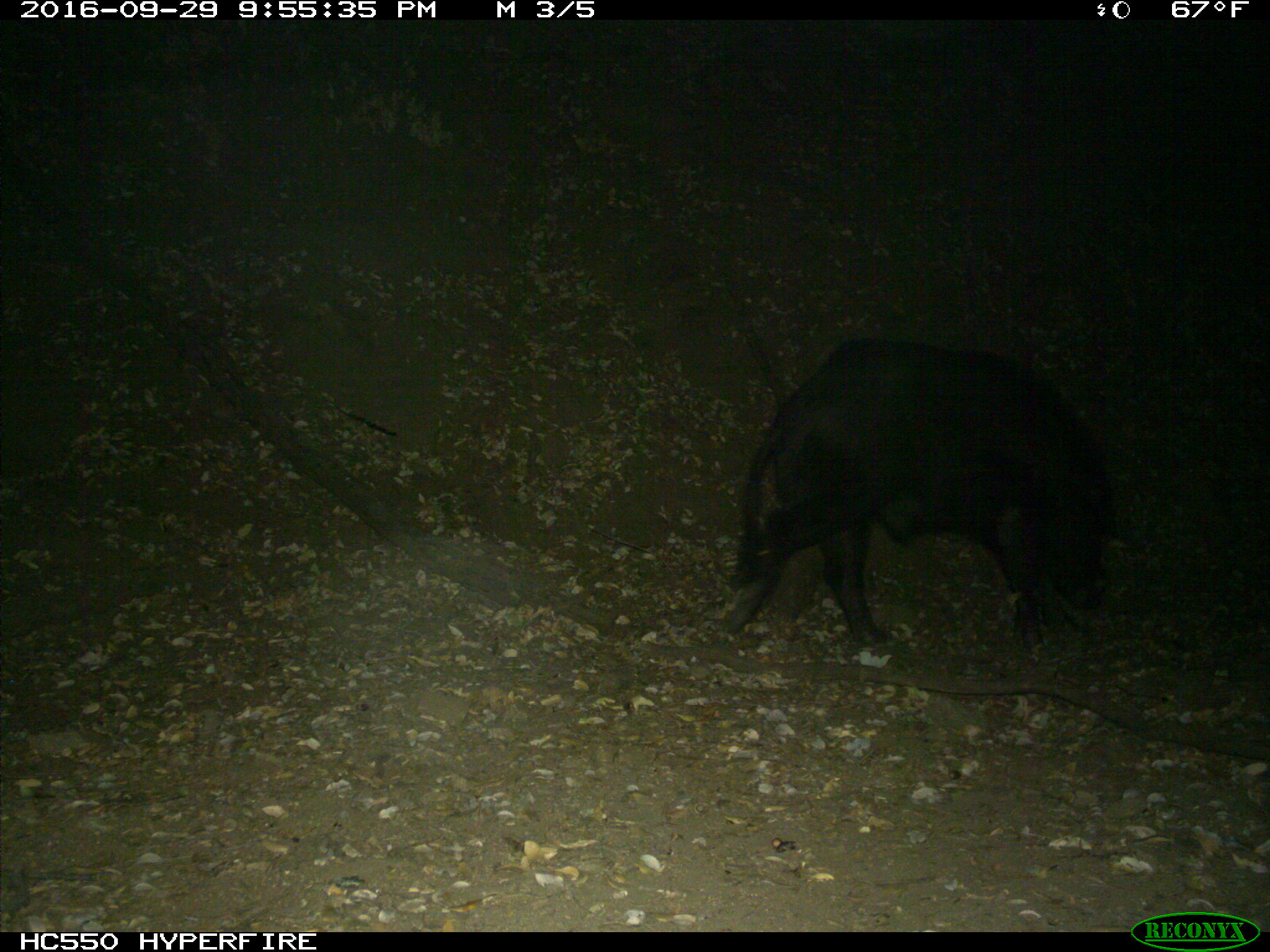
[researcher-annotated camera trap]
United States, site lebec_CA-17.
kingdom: Animalia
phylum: Chordata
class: Mammalia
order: Artiodactyla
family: Suidae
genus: Sus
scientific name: Sus scrofa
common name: wild boar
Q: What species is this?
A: Sus scrofa (wild boar).